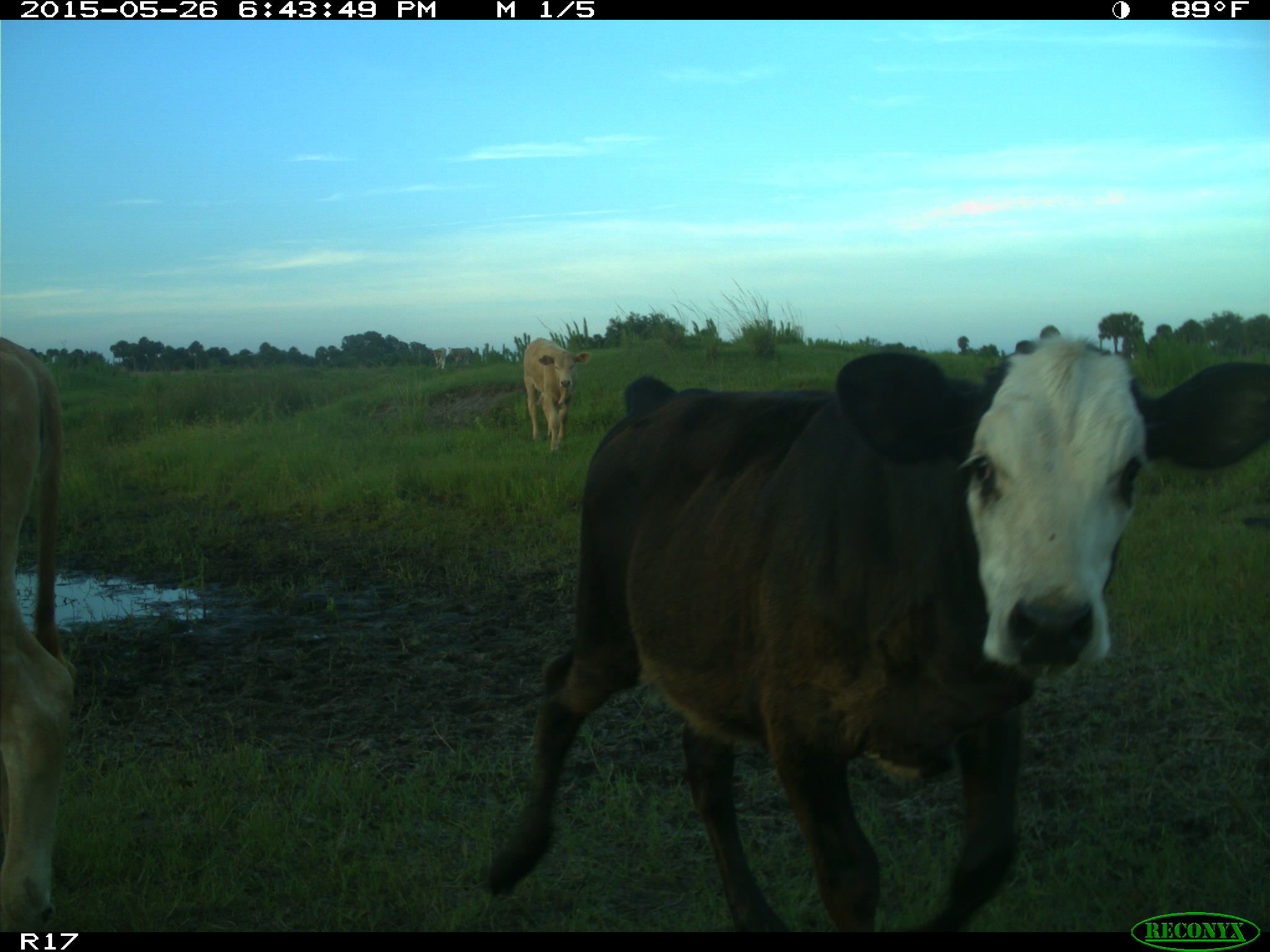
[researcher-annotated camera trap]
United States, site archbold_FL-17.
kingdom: Animalia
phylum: Chordata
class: Mammalia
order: Artiodactyla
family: Bovidae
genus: Bos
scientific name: Bos taurus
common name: domestic cow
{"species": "Bos taurus (domestic cow)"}